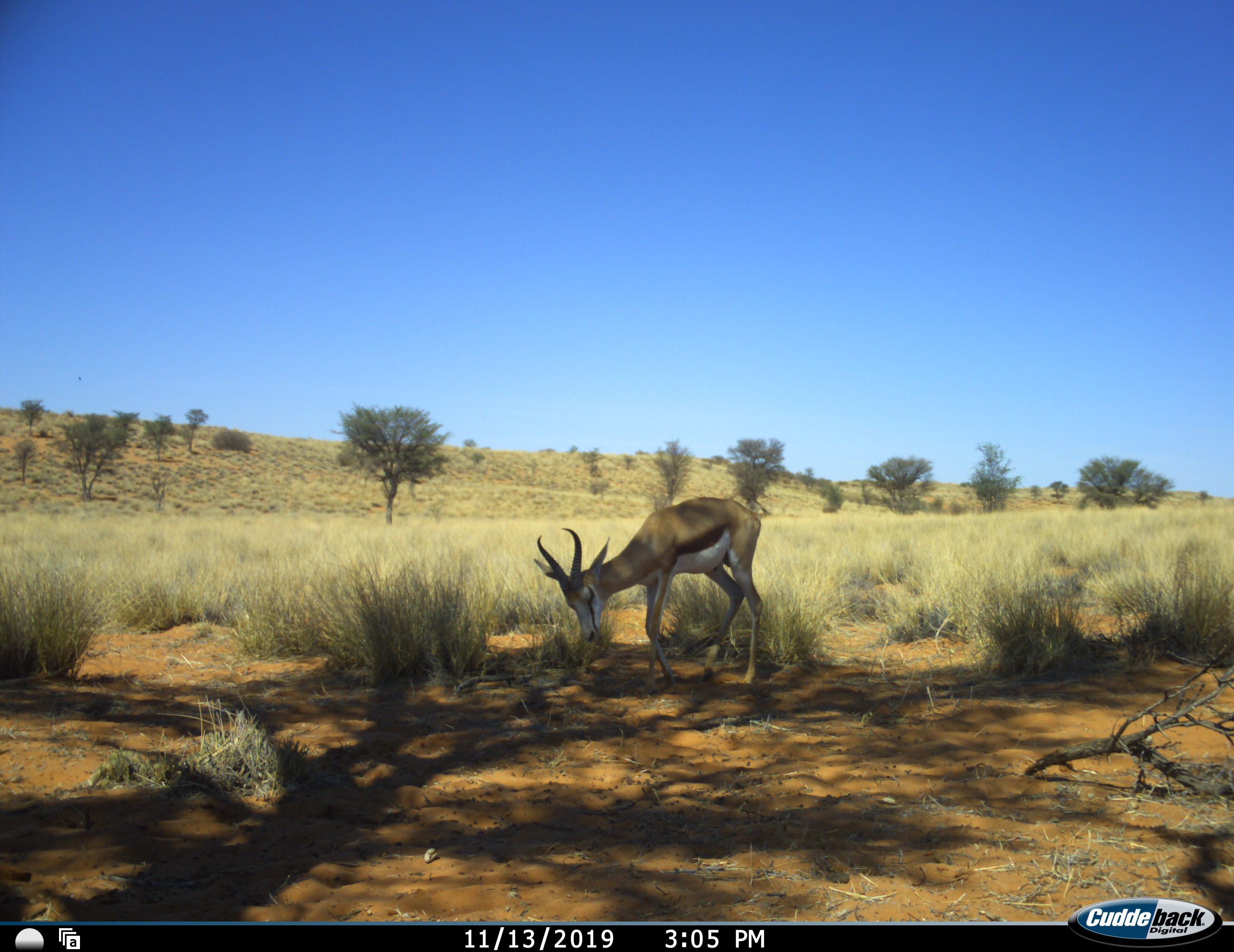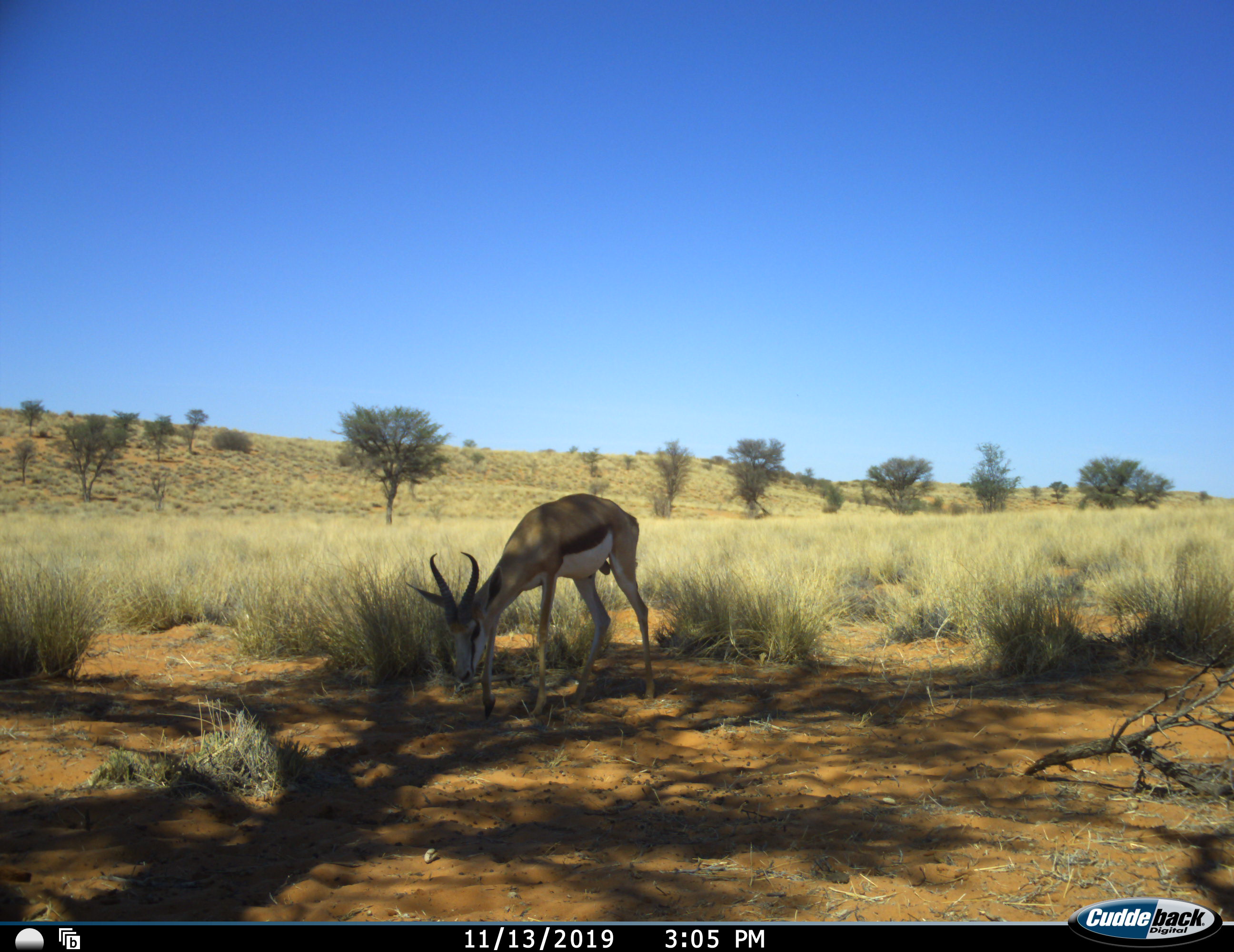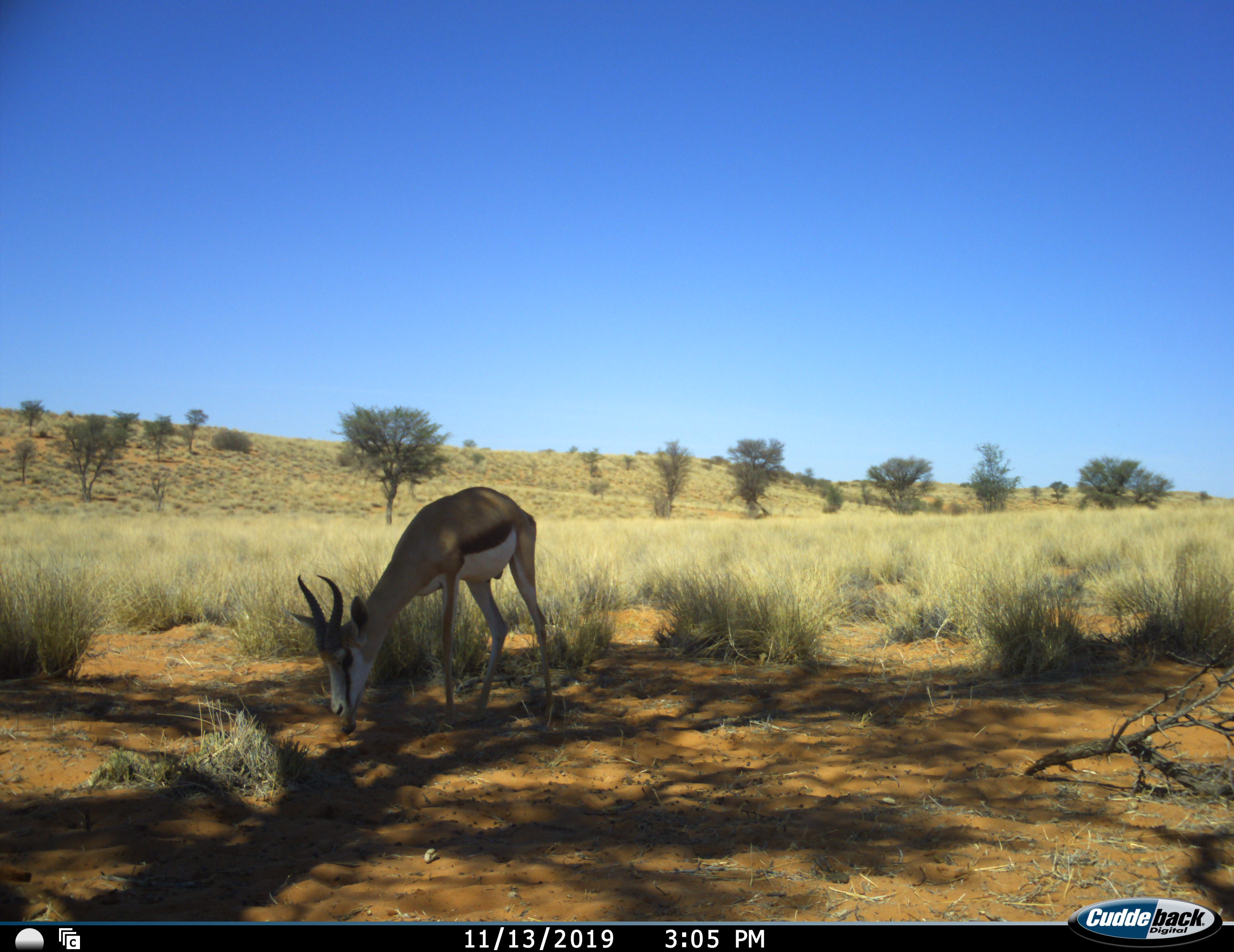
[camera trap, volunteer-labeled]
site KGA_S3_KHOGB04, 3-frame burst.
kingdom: Animalia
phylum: Chordata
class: Mammalia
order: Artiodactyla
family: Bovidae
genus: Antidorcas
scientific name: Antidorcas marsupialis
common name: springbok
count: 1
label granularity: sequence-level